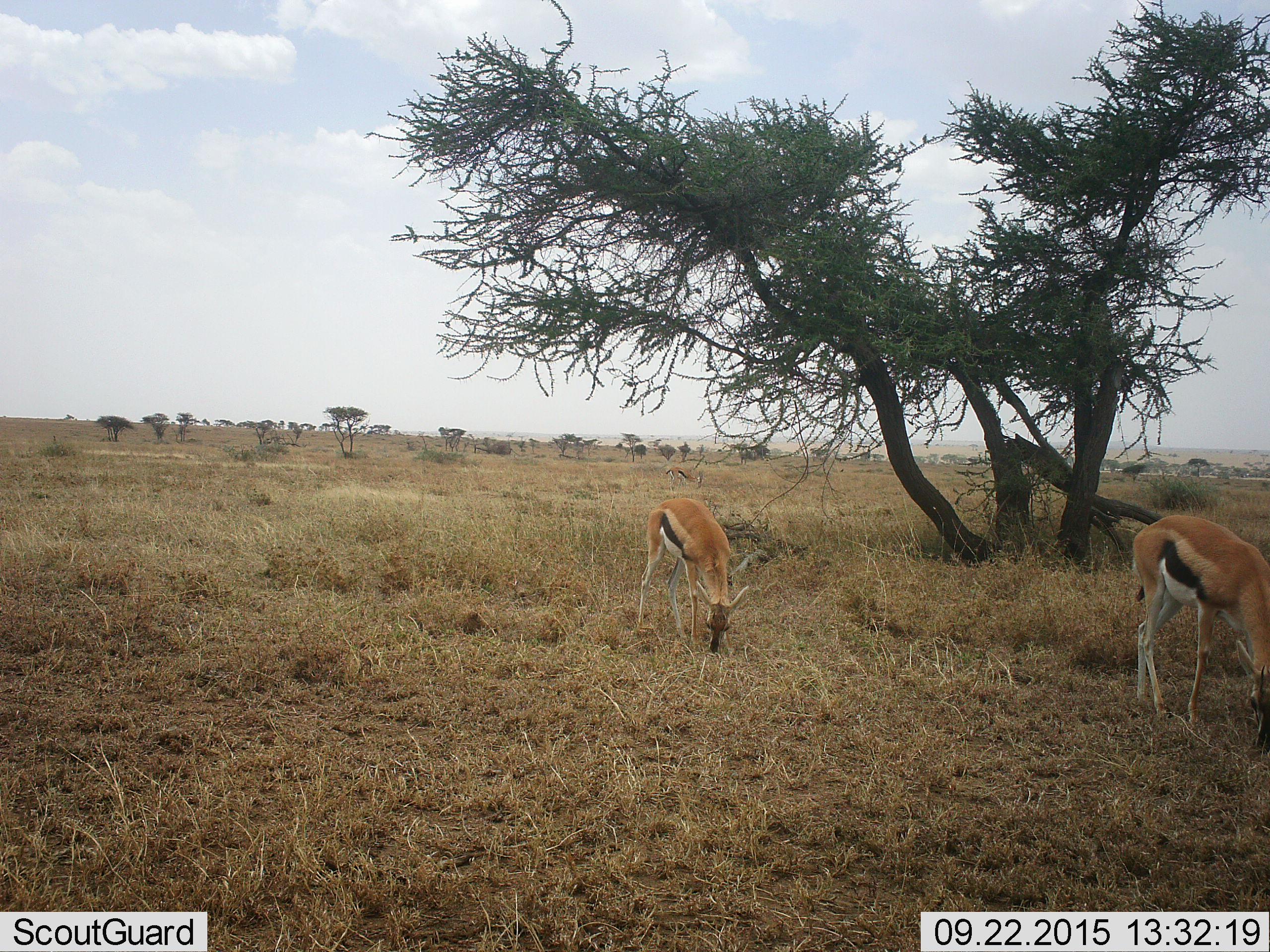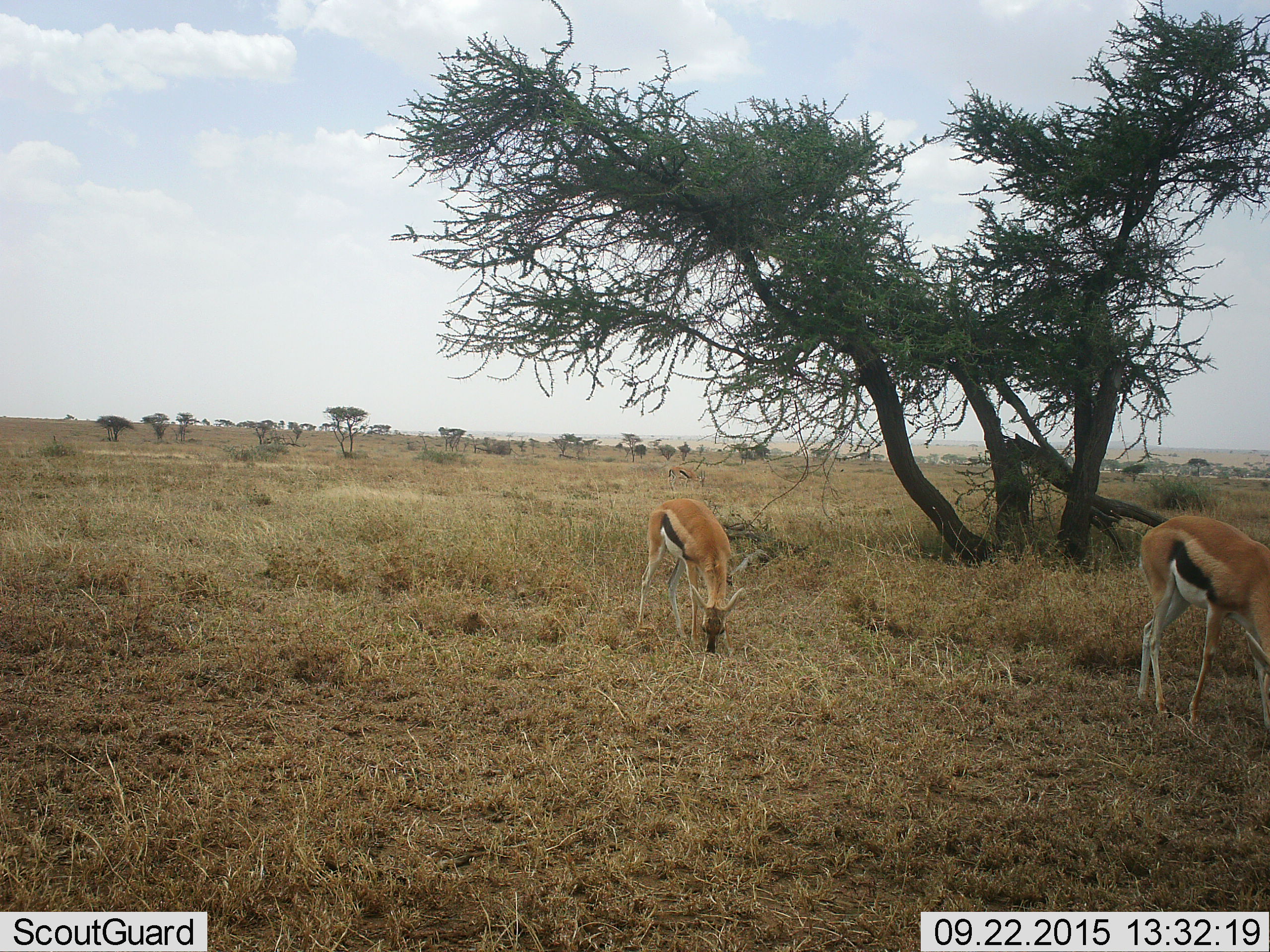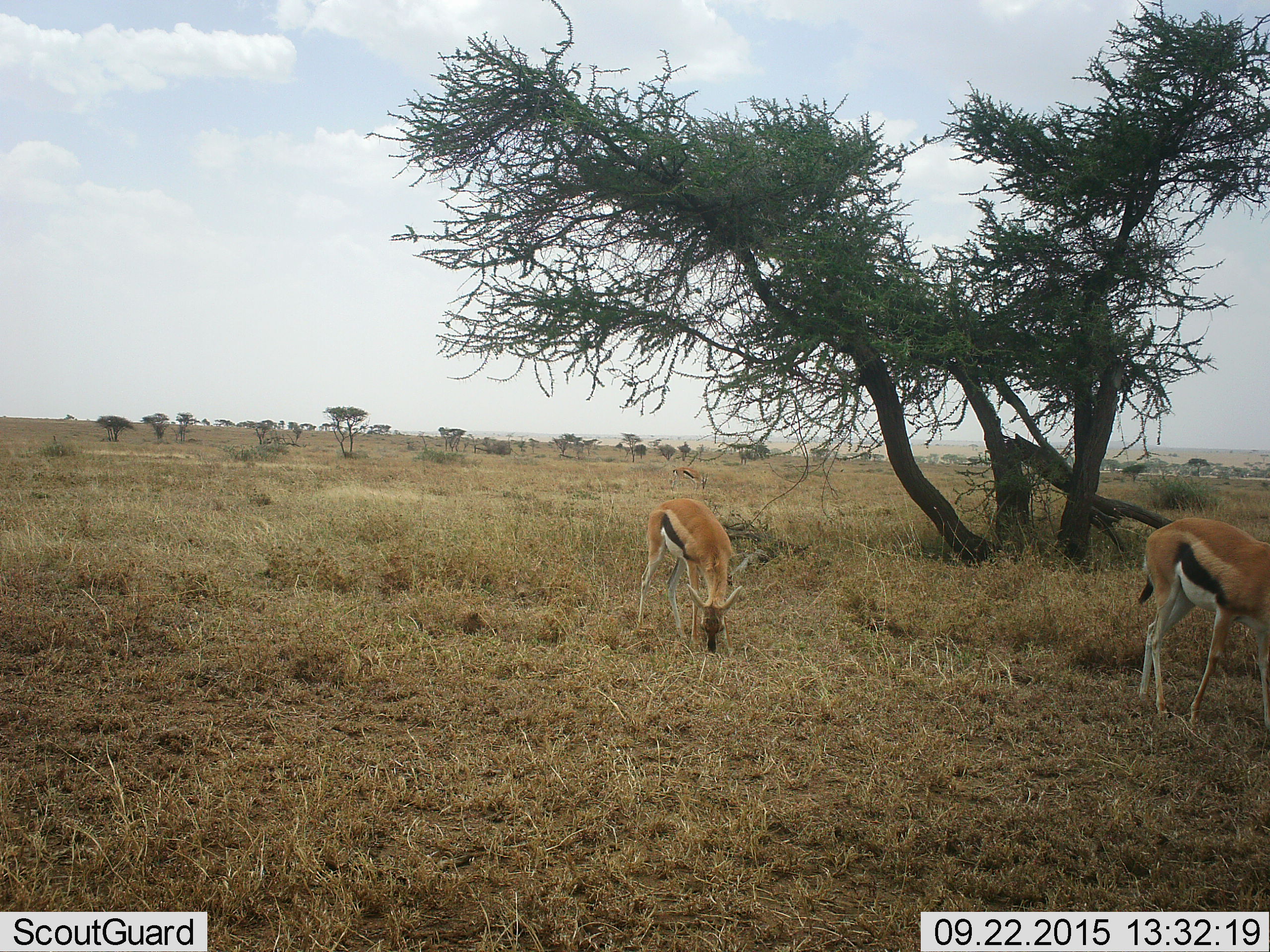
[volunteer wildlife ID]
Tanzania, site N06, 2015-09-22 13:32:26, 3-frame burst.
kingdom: Animalia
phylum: Chordata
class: Mammalia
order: Artiodactyla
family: Bovidae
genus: Eudorcas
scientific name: Eudorcas thomsonii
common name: thomson's gazelle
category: gazellethomsons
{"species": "gazellethomsons (thomson's gazelle) (Eudorcas thomsonii)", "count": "3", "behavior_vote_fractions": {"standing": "67%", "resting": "0%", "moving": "22%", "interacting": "0%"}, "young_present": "11%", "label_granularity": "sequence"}